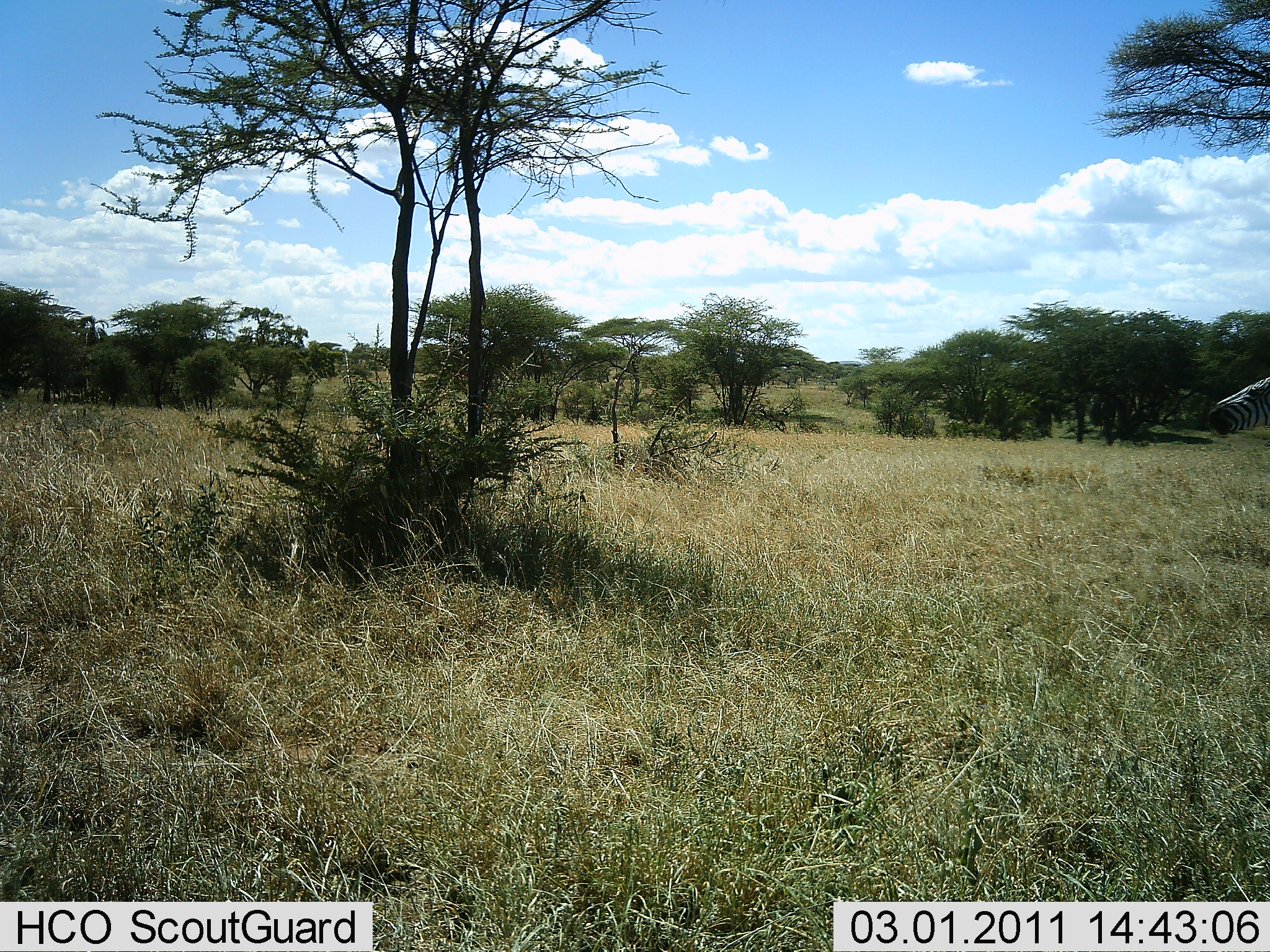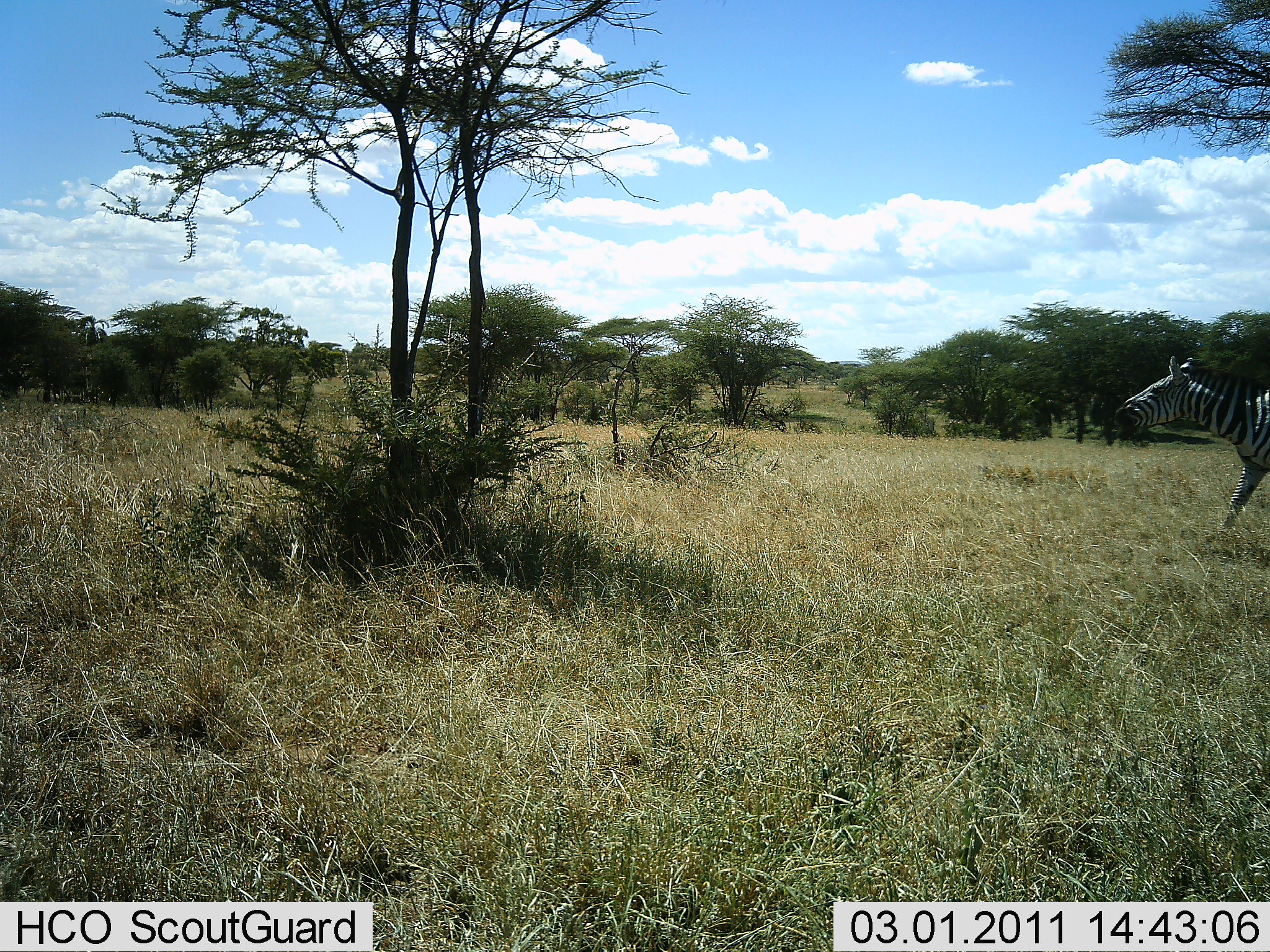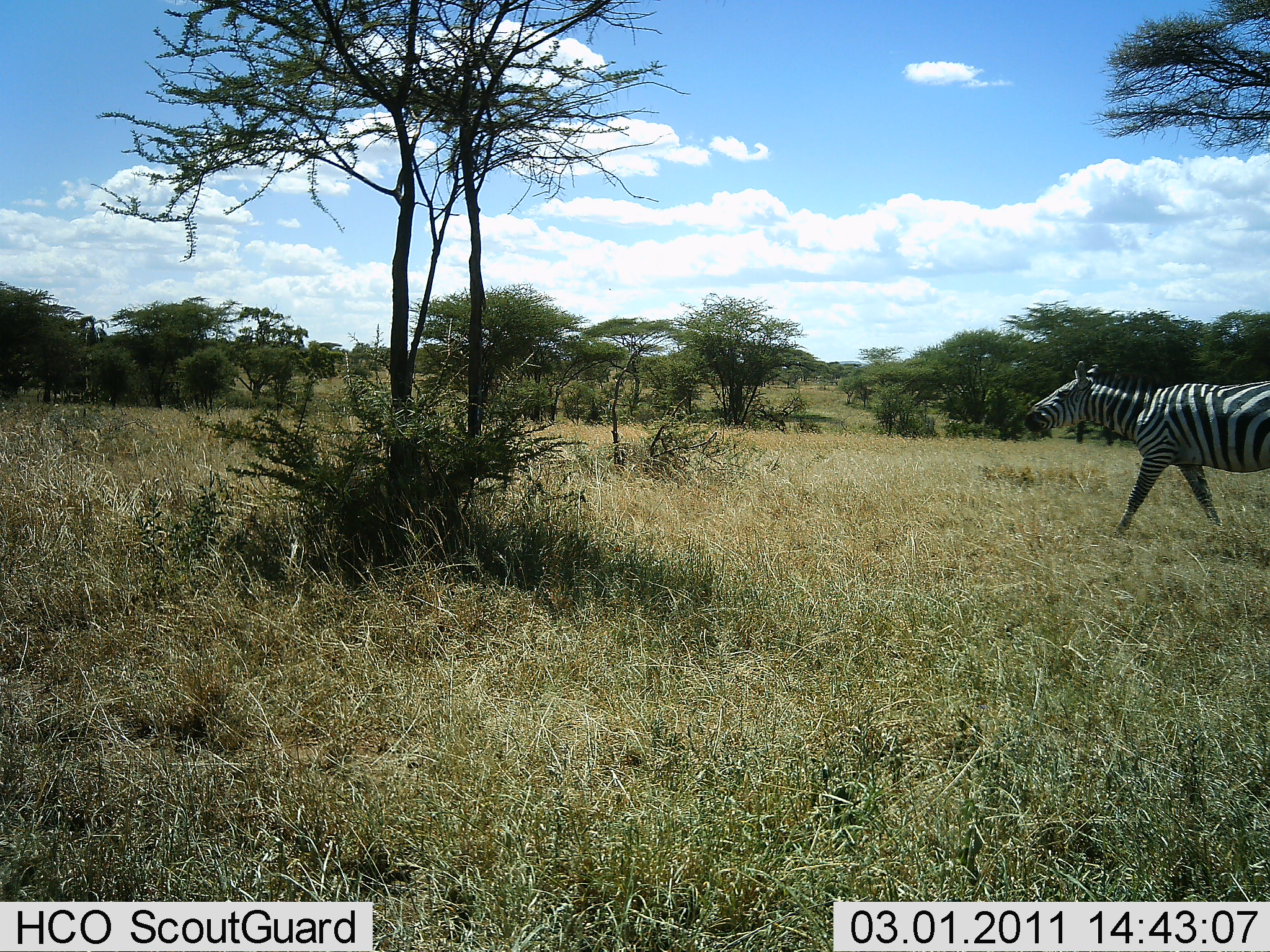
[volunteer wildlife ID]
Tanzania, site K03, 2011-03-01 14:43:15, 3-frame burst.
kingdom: Animalia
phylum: Chordata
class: Mammalia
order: Perissodactyla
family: Equidae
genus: Equus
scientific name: Equus quagga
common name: plains zebra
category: zebra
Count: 1.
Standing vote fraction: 0%.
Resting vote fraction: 0%.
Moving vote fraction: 100%.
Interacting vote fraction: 0%.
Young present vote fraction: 0%.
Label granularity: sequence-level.